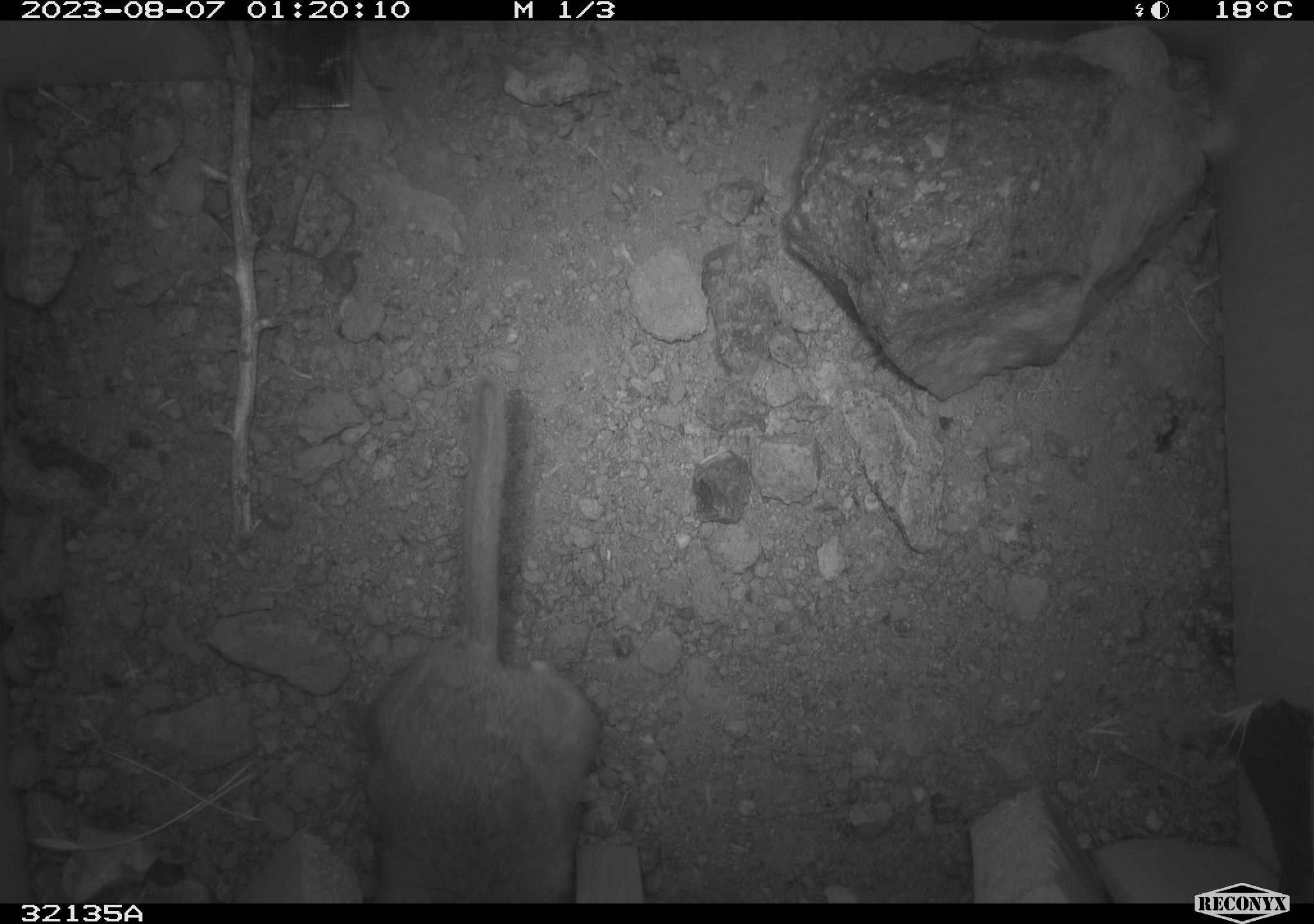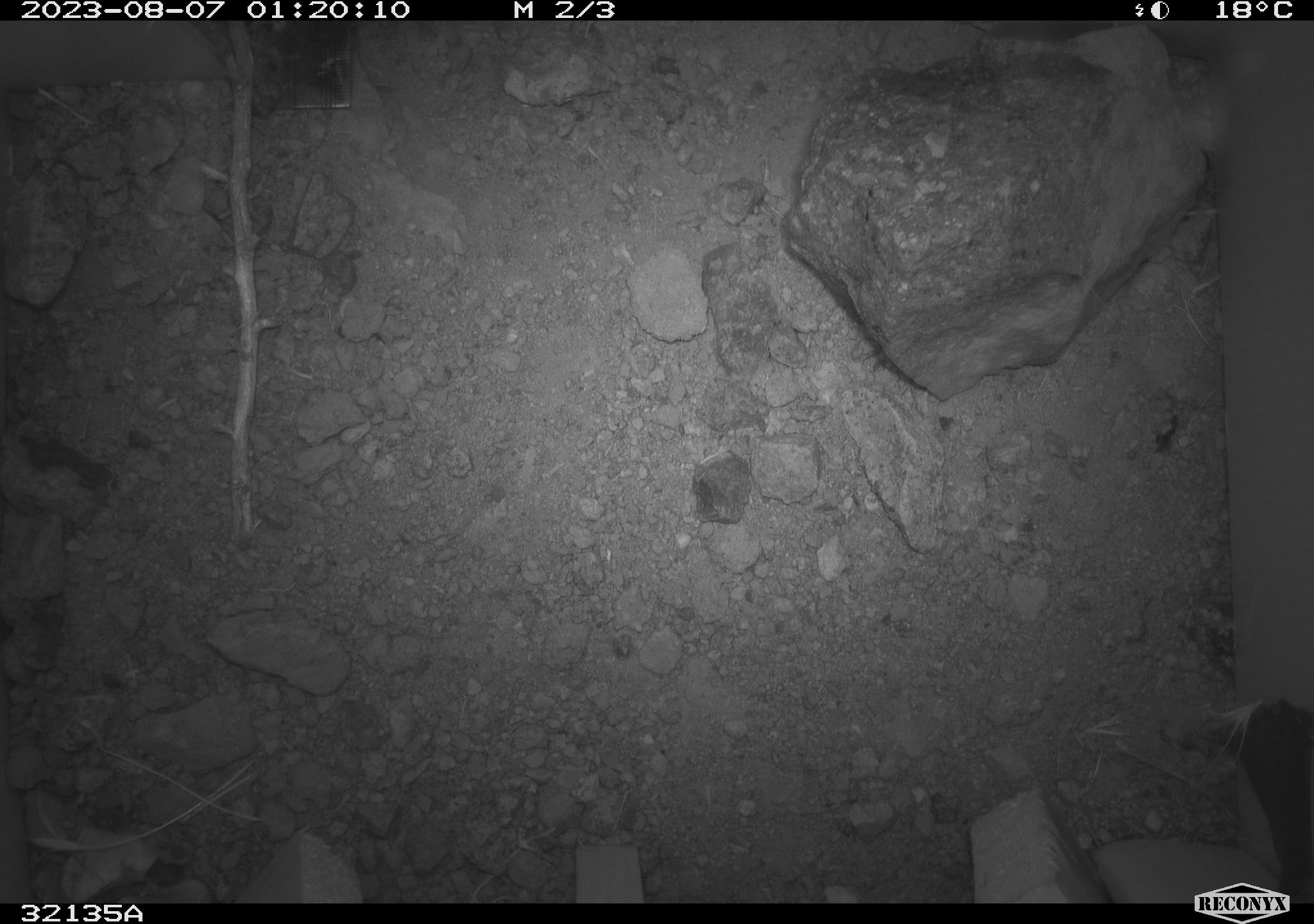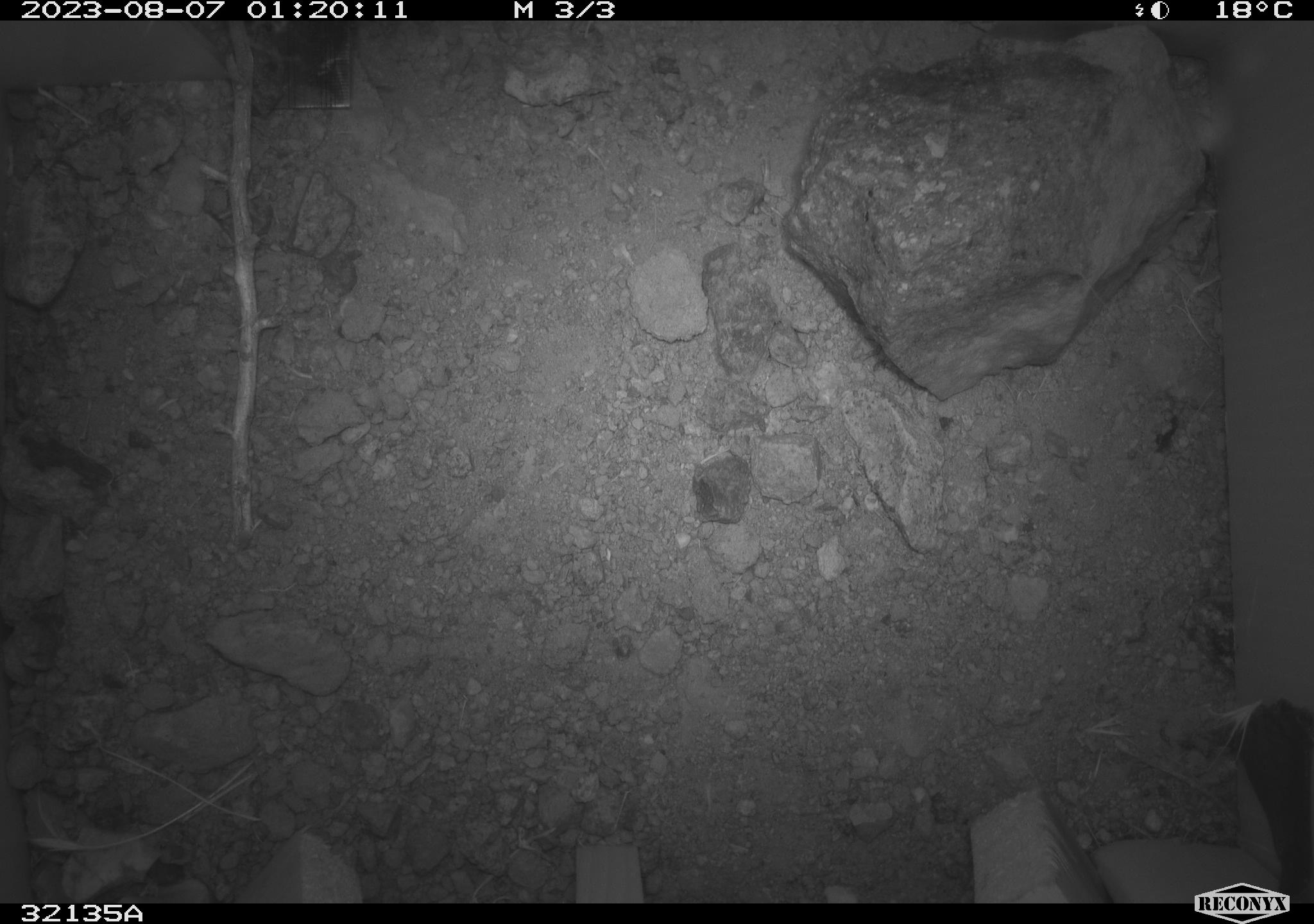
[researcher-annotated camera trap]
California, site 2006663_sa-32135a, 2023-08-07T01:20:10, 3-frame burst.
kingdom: Animalia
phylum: Chordata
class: Mammalia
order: Rodentia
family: Cricetidae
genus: Neotoma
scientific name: Neotoma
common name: pack rat or woodrat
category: neotoma species